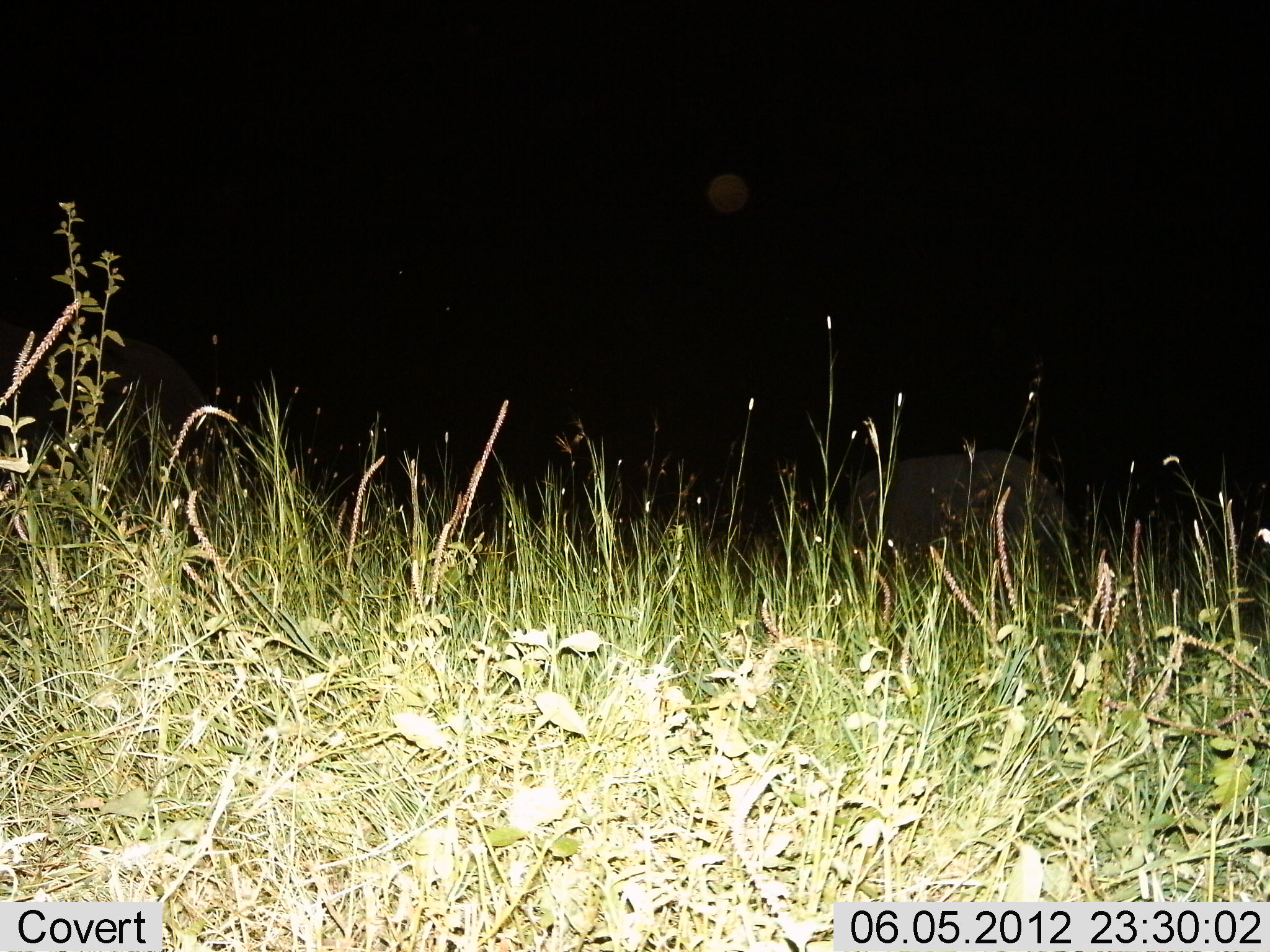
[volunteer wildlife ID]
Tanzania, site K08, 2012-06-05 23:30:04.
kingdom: Animalia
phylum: Chordata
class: Mammalia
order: Proboscidea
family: Elephantidae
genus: Loxodonta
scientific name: Loxodonta africana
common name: african bush elephant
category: elephant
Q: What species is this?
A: Elephant (african bush elephant) (Loxodonta africana).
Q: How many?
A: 2.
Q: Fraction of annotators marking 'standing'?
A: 67%.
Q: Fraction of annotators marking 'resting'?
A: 0%.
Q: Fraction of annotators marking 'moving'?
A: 33%.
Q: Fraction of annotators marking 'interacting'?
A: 0%.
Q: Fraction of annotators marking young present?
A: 17%.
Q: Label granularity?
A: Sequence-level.